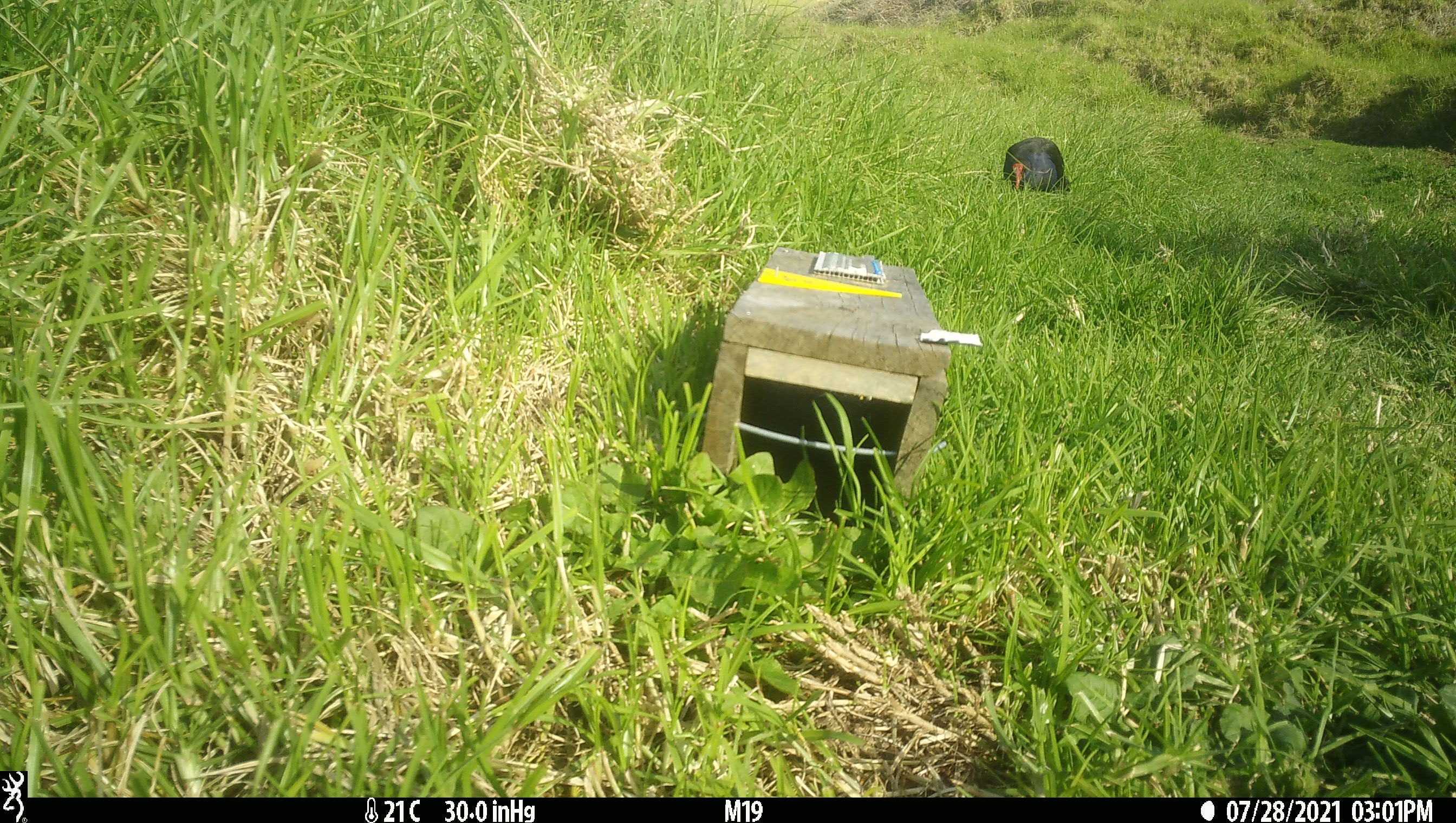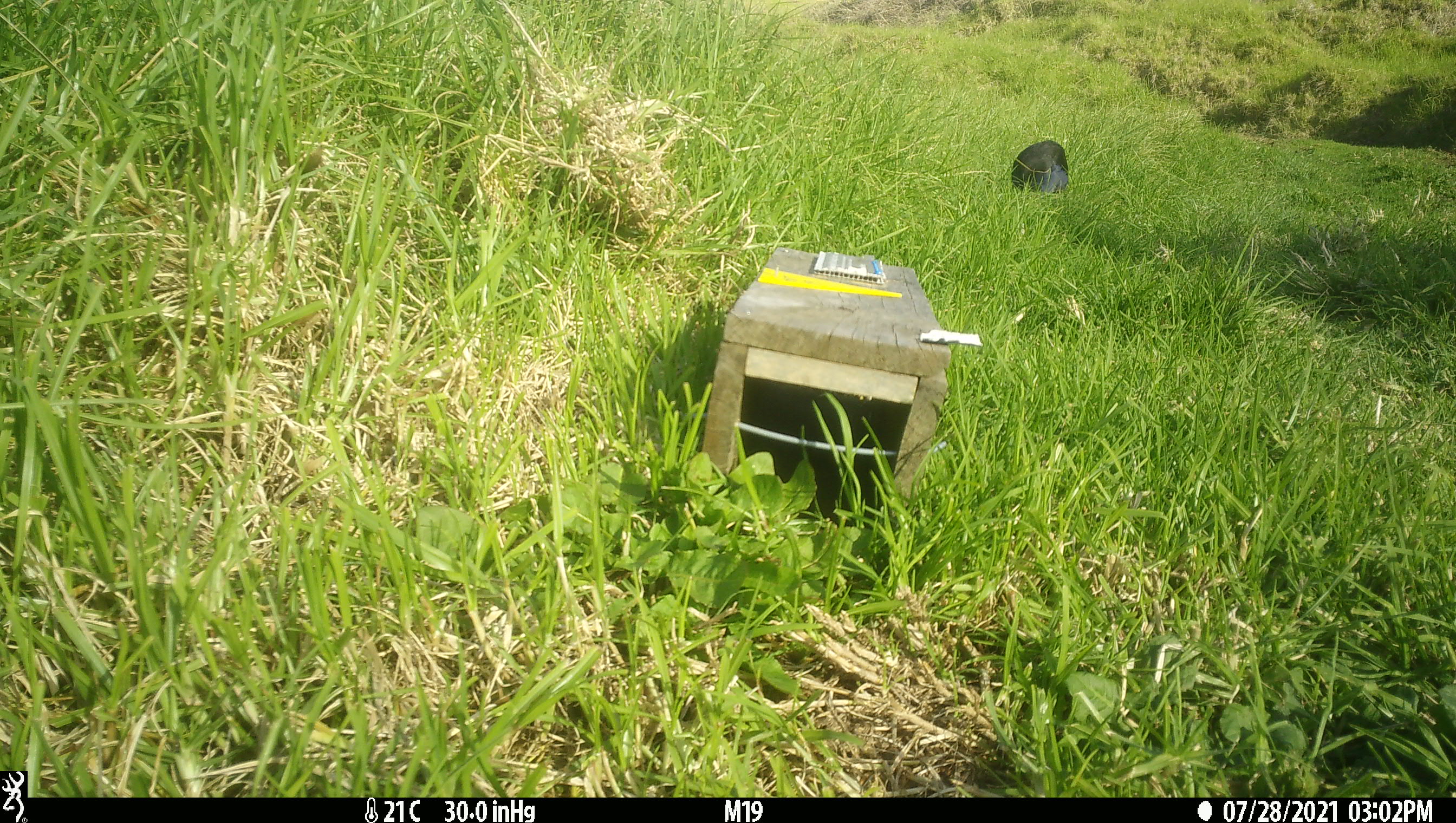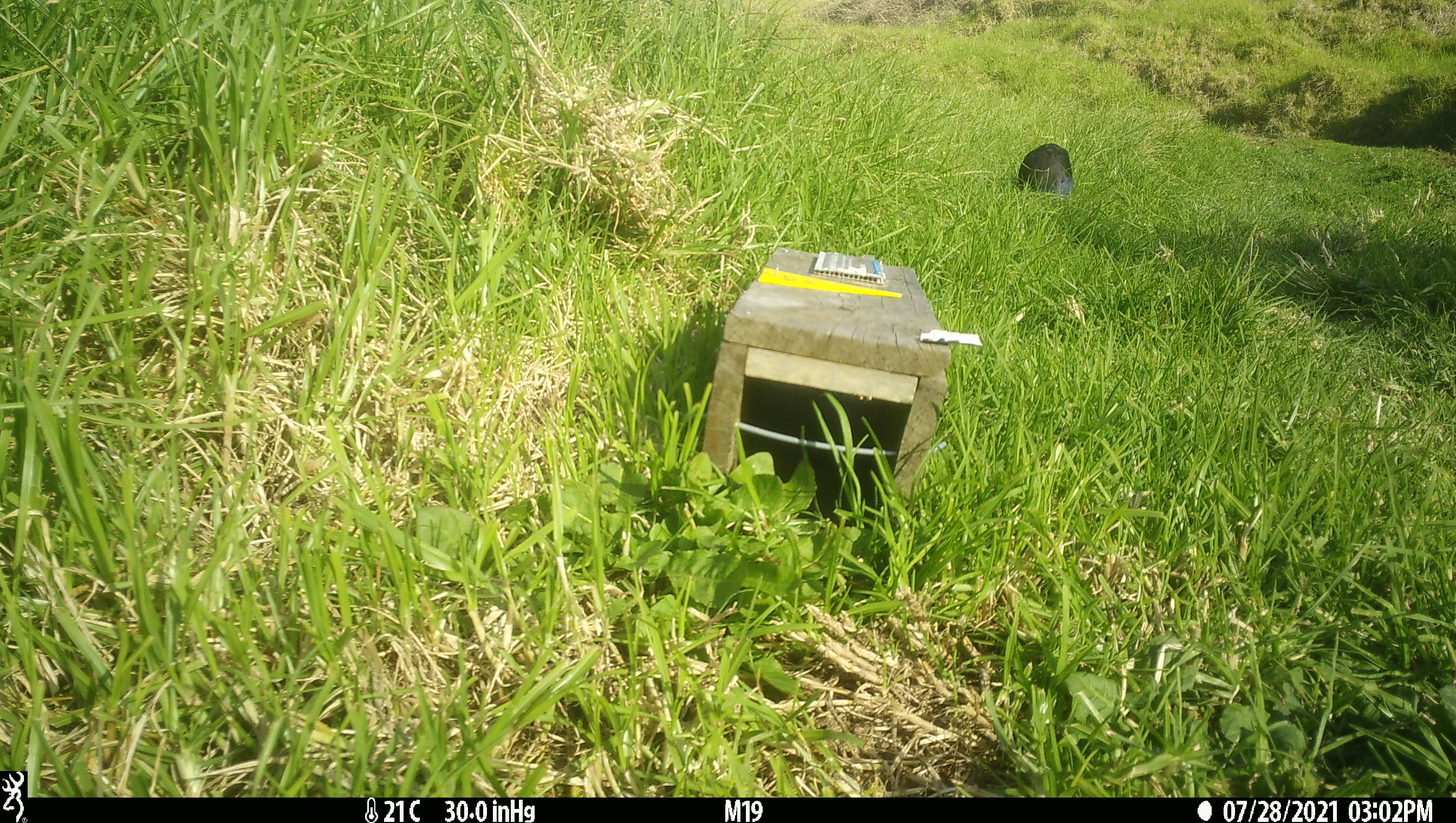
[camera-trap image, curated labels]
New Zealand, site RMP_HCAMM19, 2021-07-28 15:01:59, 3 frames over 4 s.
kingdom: Animalia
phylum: Chordata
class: Aves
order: Gruiformes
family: Rallidae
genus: Porphyrio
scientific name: Porphyrio melanotus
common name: australasian swamphen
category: pukeko